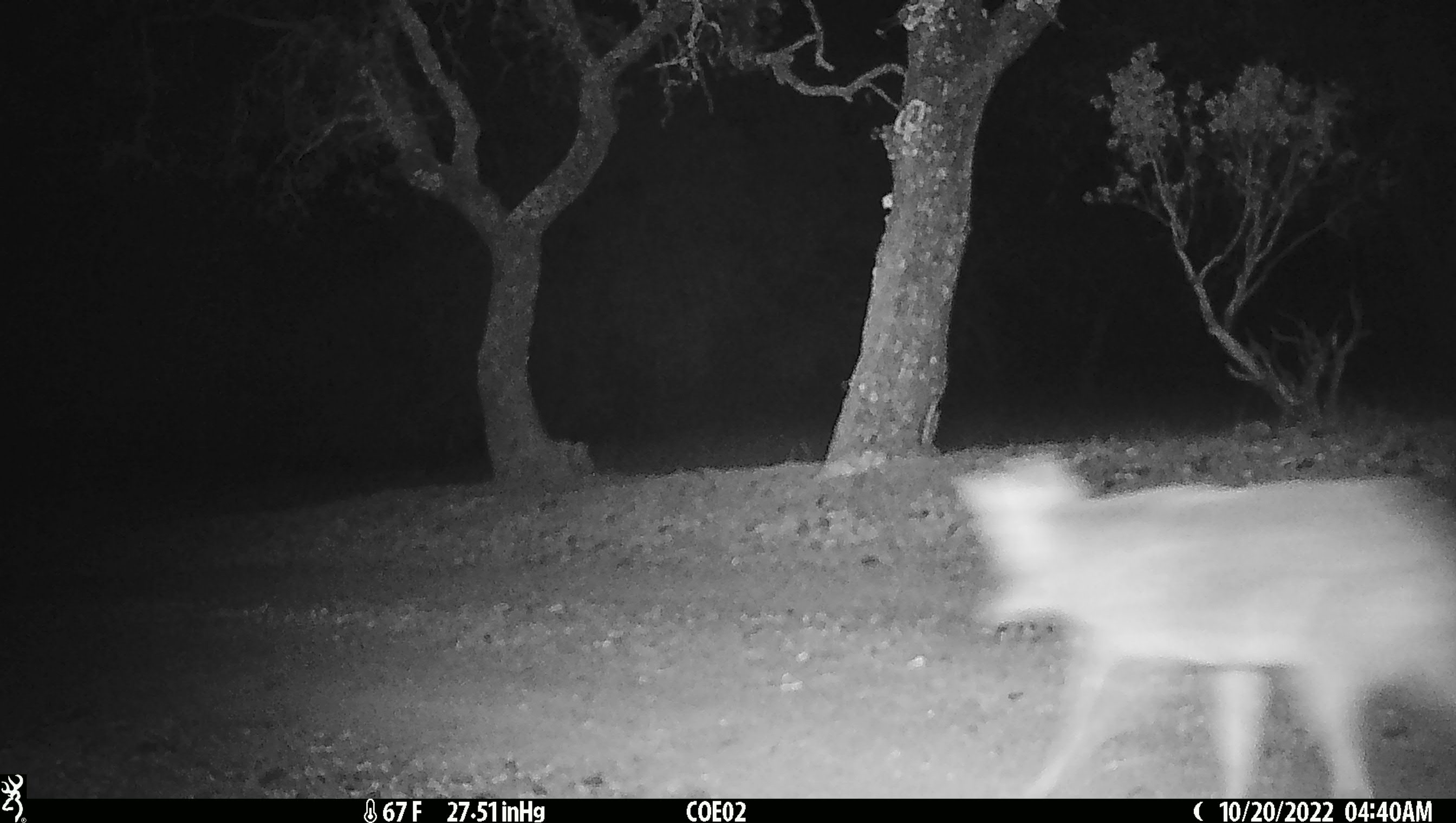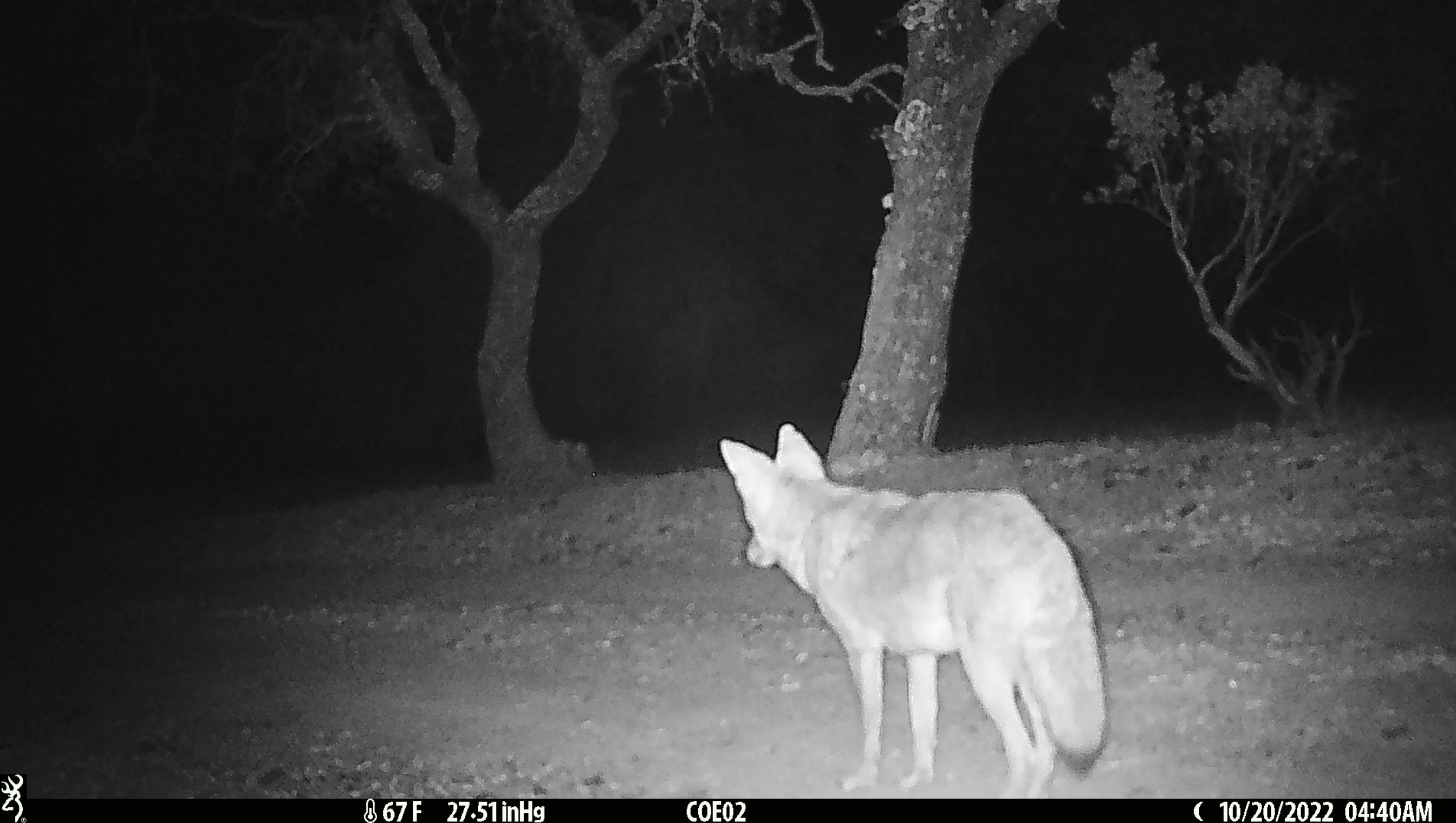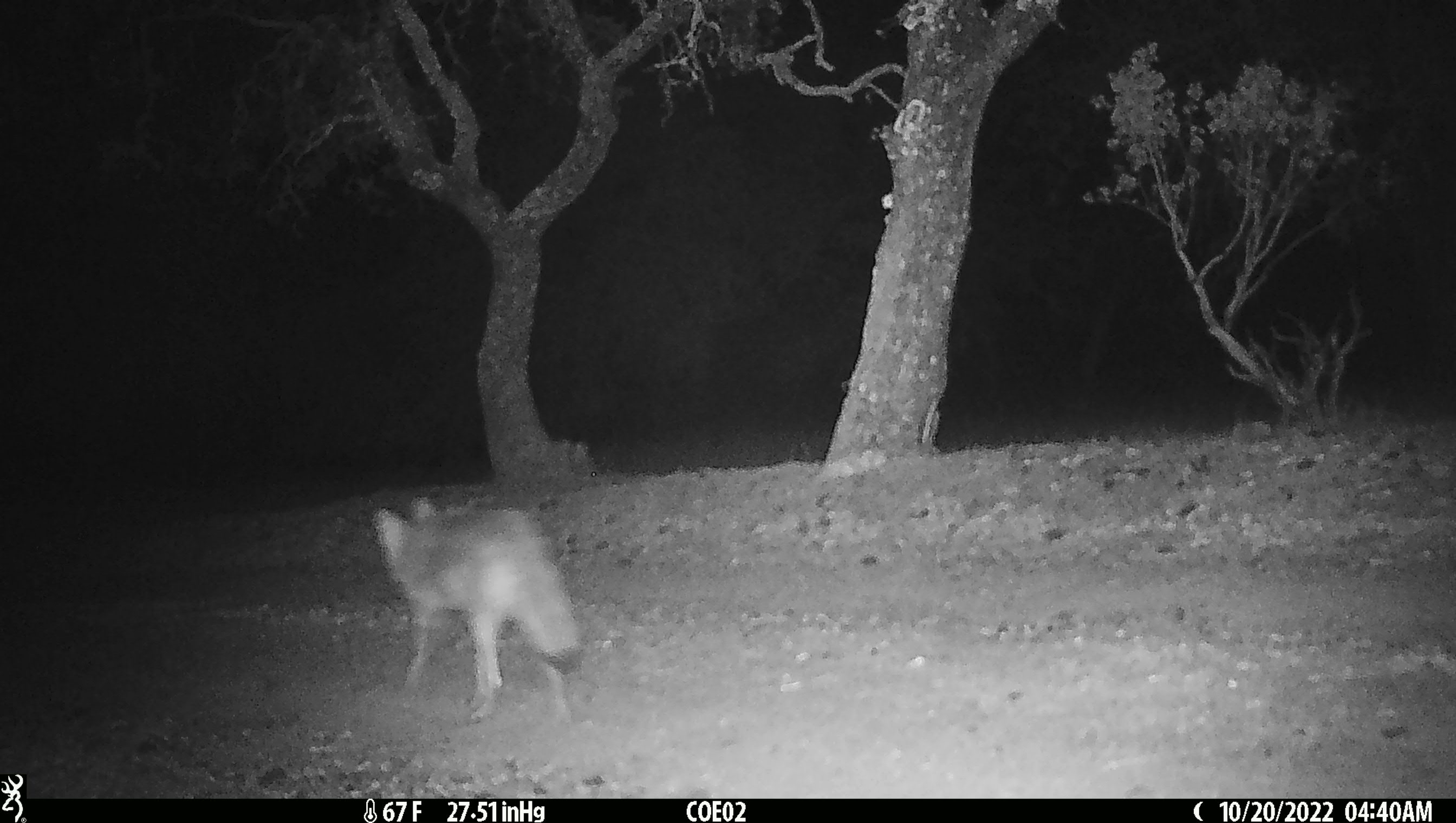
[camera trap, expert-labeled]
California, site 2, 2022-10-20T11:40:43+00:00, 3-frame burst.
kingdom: Animalia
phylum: Chordata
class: Mammalia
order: Carnivora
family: Canidae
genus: Canis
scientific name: Canis latrans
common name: coyote